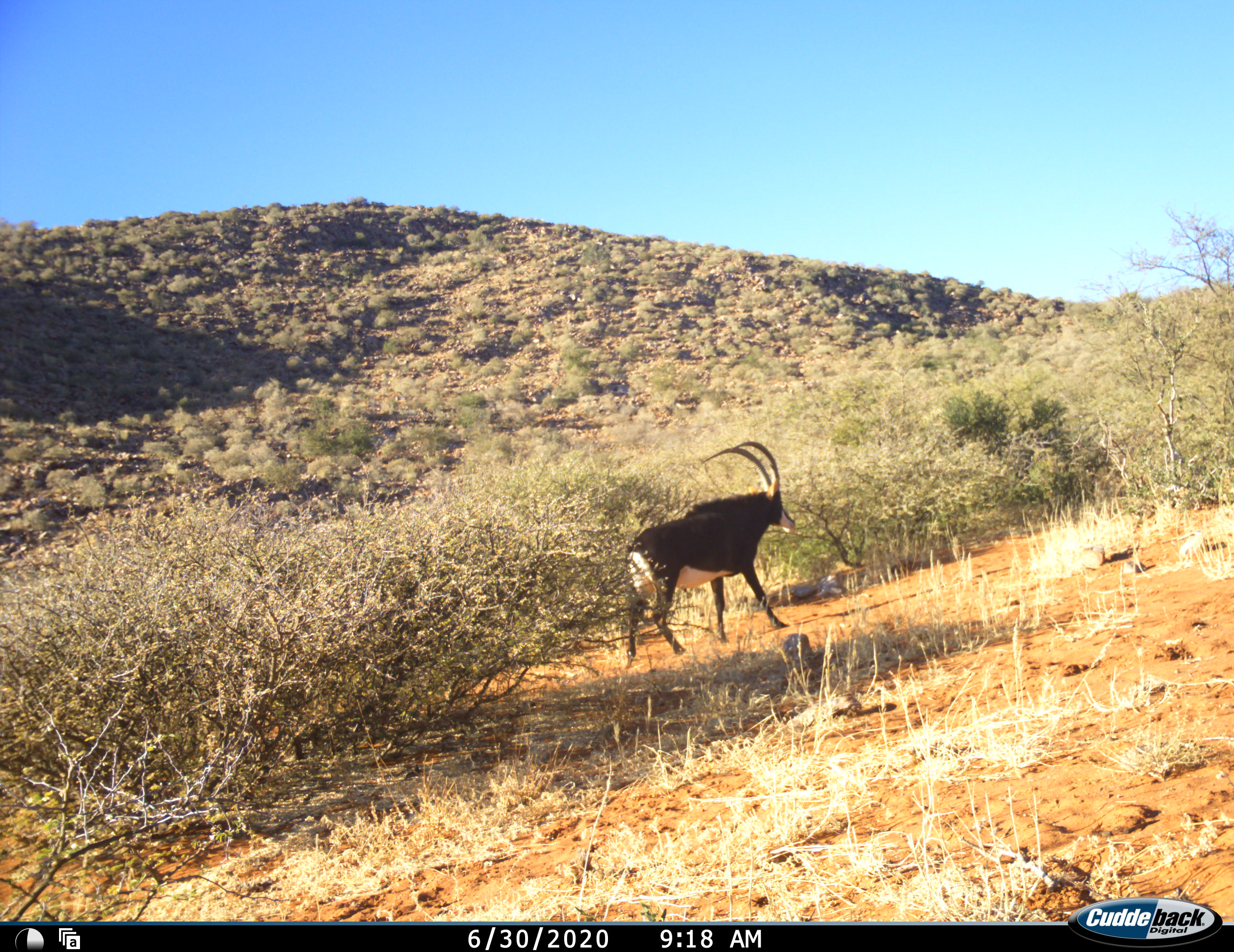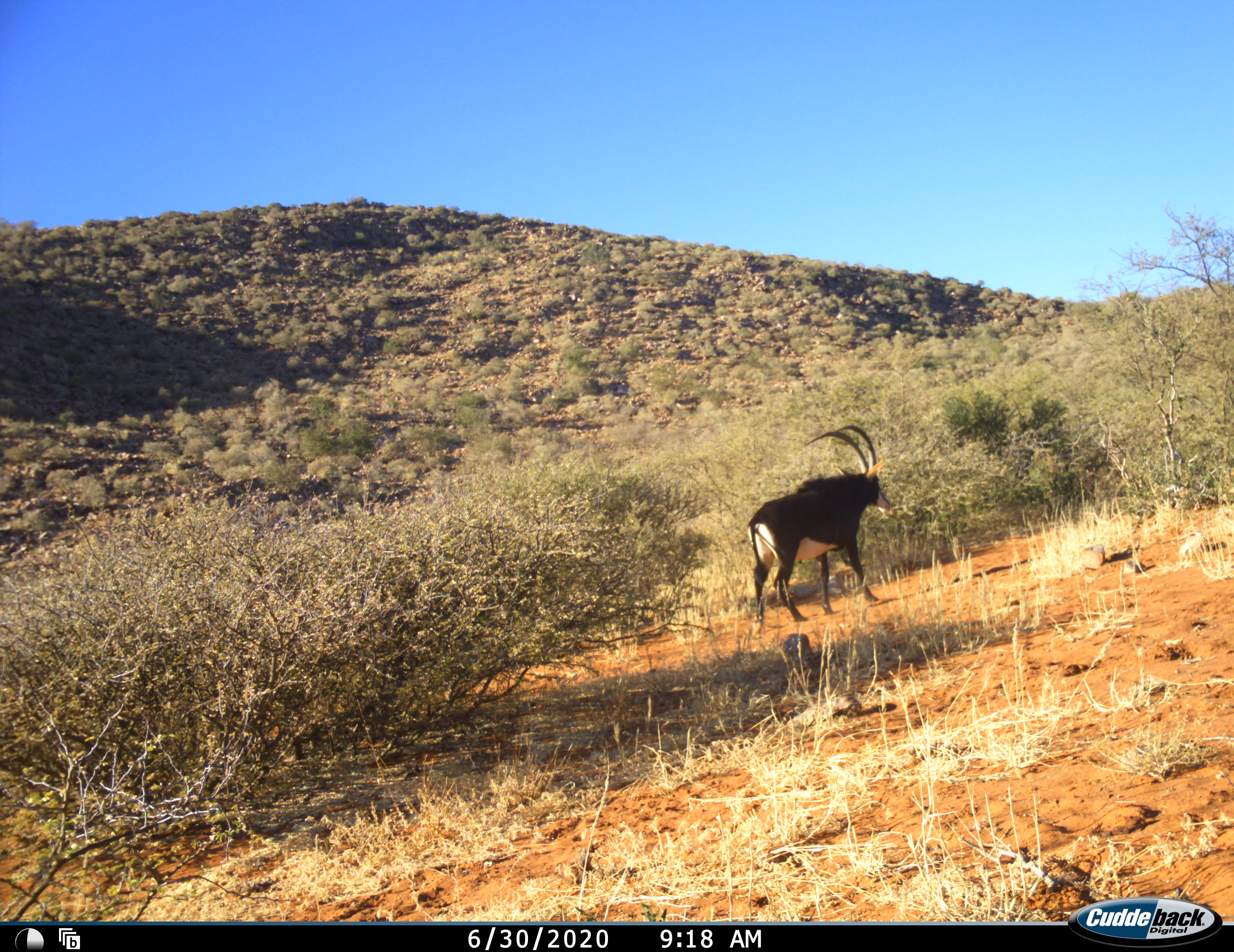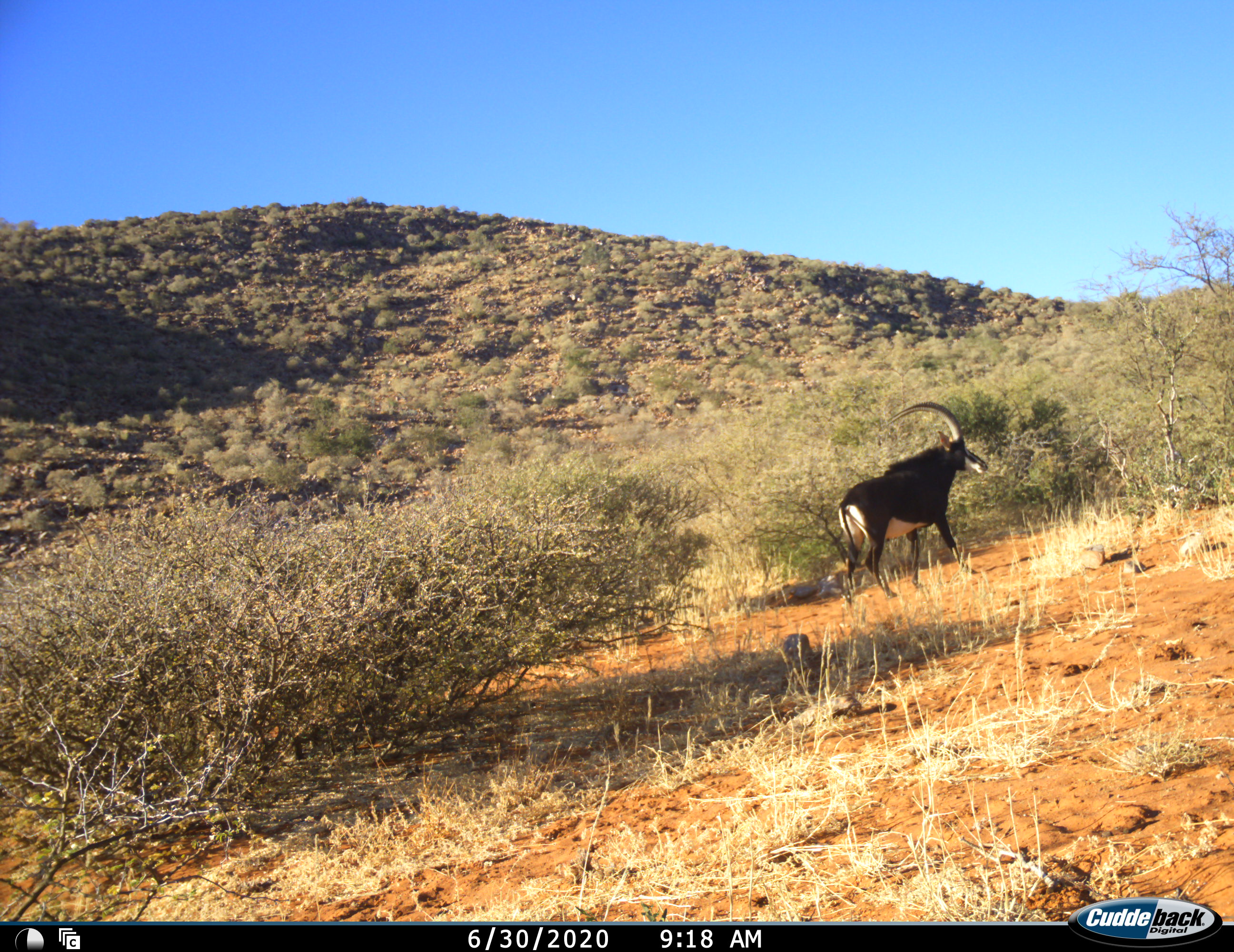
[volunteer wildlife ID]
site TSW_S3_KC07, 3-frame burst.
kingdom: Animalia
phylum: Chordata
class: Mammalia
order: Artiodactyla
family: Bovidae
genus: Hippotragus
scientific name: Hippotragus niger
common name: sable antelope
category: sable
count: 1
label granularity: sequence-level